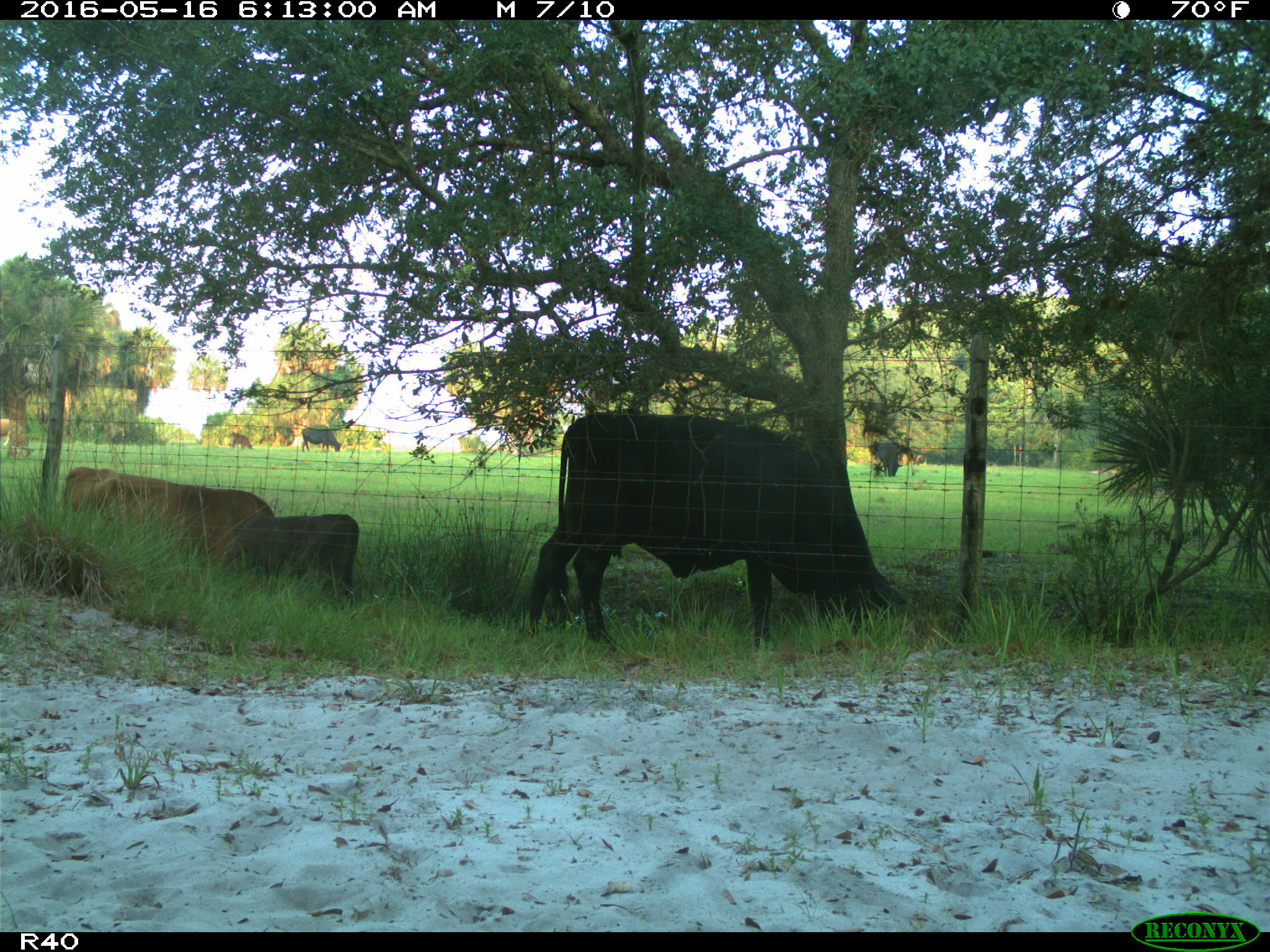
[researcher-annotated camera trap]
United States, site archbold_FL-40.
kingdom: Animalia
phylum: Chordata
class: Mammalia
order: Artiodactyla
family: Bovidae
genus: Bos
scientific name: Bos taurus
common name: domestic cow